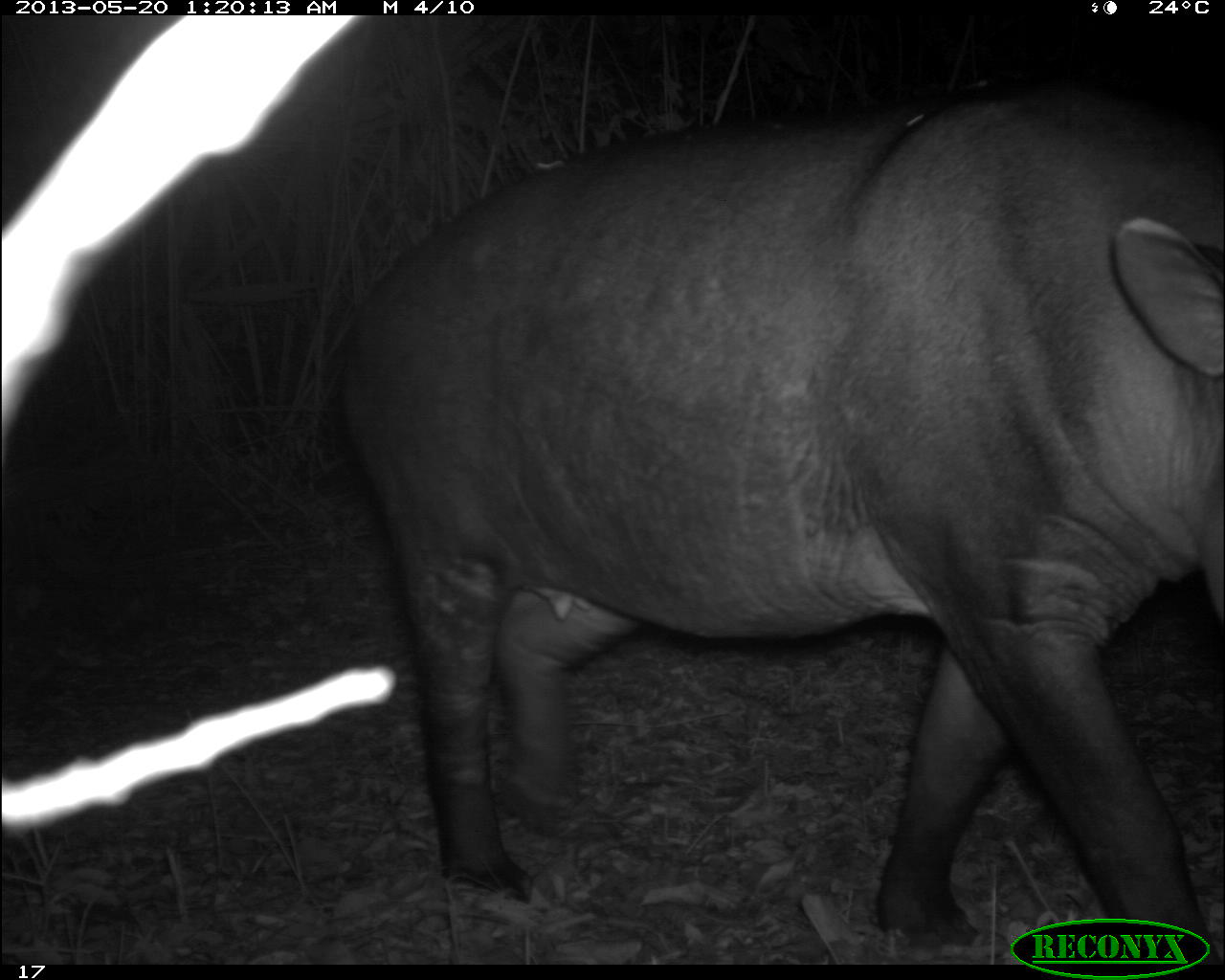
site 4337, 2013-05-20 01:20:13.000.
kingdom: Animalia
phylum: Chordata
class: Mammalia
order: Perissodactyla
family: Tapiridae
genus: Tapirus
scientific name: Tapirus bairdii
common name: baird's tapir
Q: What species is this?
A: Tapirus bairdii (baird's tapir).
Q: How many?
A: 1.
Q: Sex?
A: Female.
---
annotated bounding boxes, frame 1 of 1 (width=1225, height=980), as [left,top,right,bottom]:
tapirus bairdii: [332,92,1225,962]